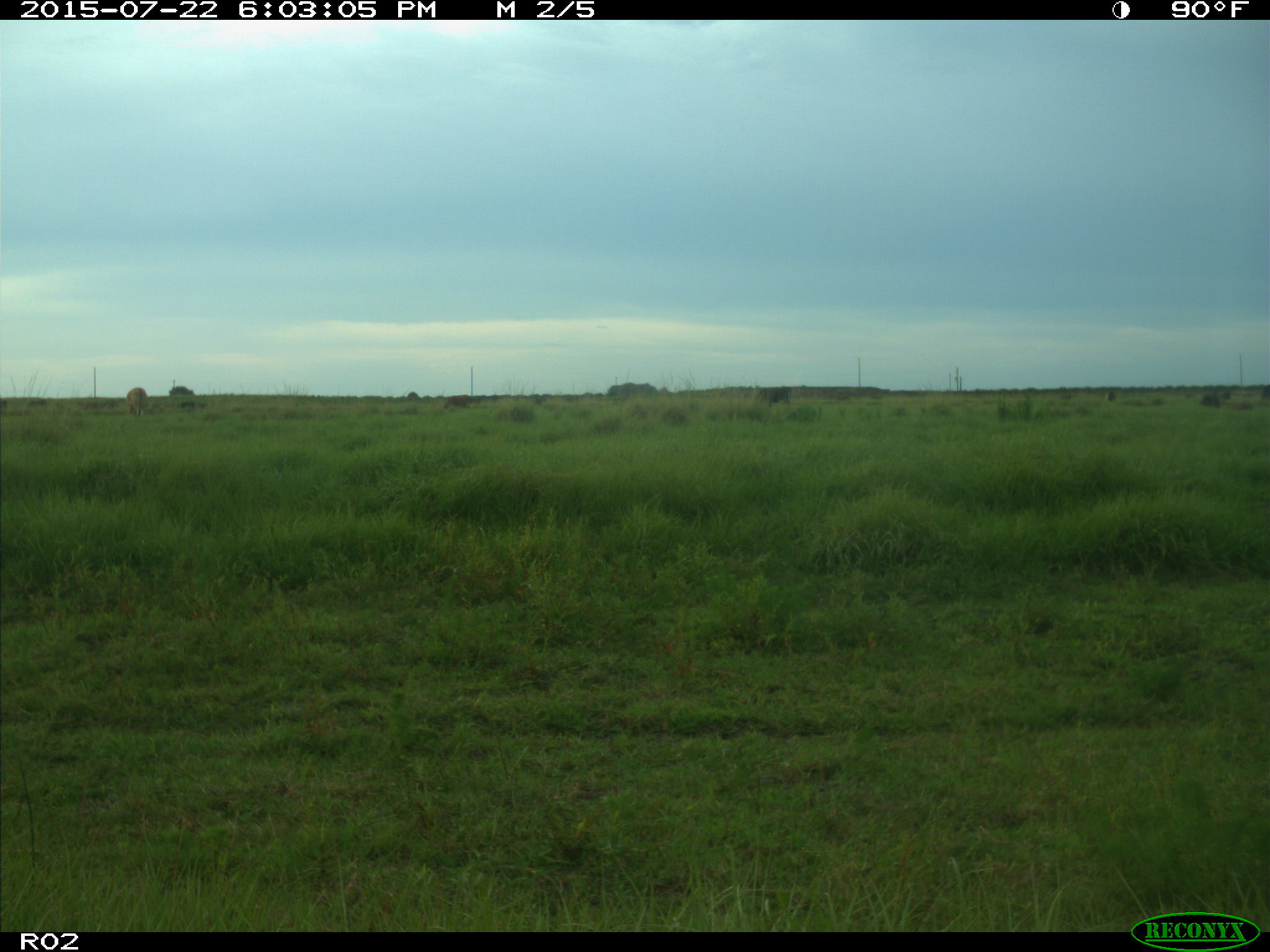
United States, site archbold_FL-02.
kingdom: Animalia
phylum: Chordata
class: Mammalia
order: Artiodactyla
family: Bovidae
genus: Bos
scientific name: Bos taurus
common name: domestic cow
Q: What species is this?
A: Bos taurus (domestic cow).